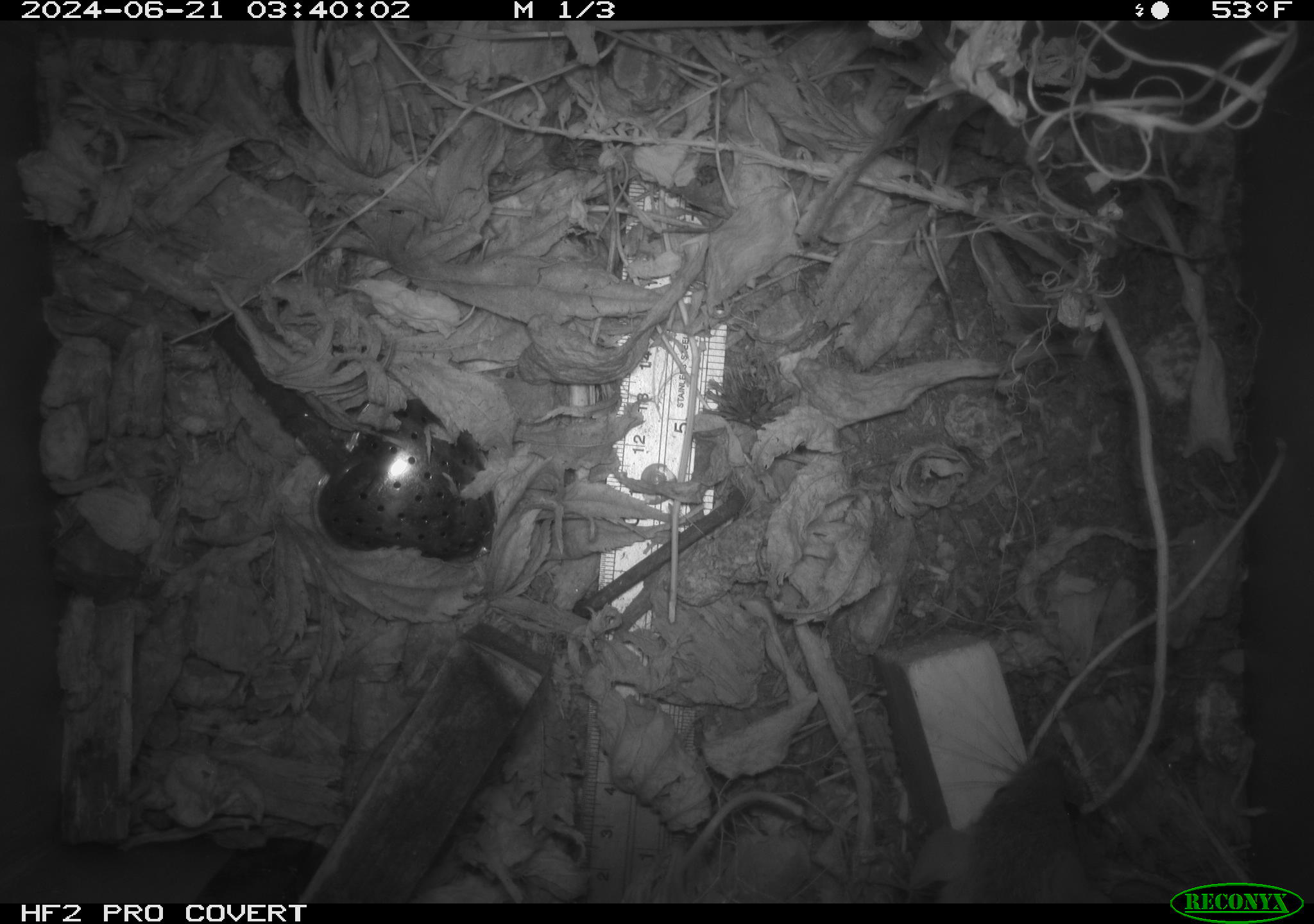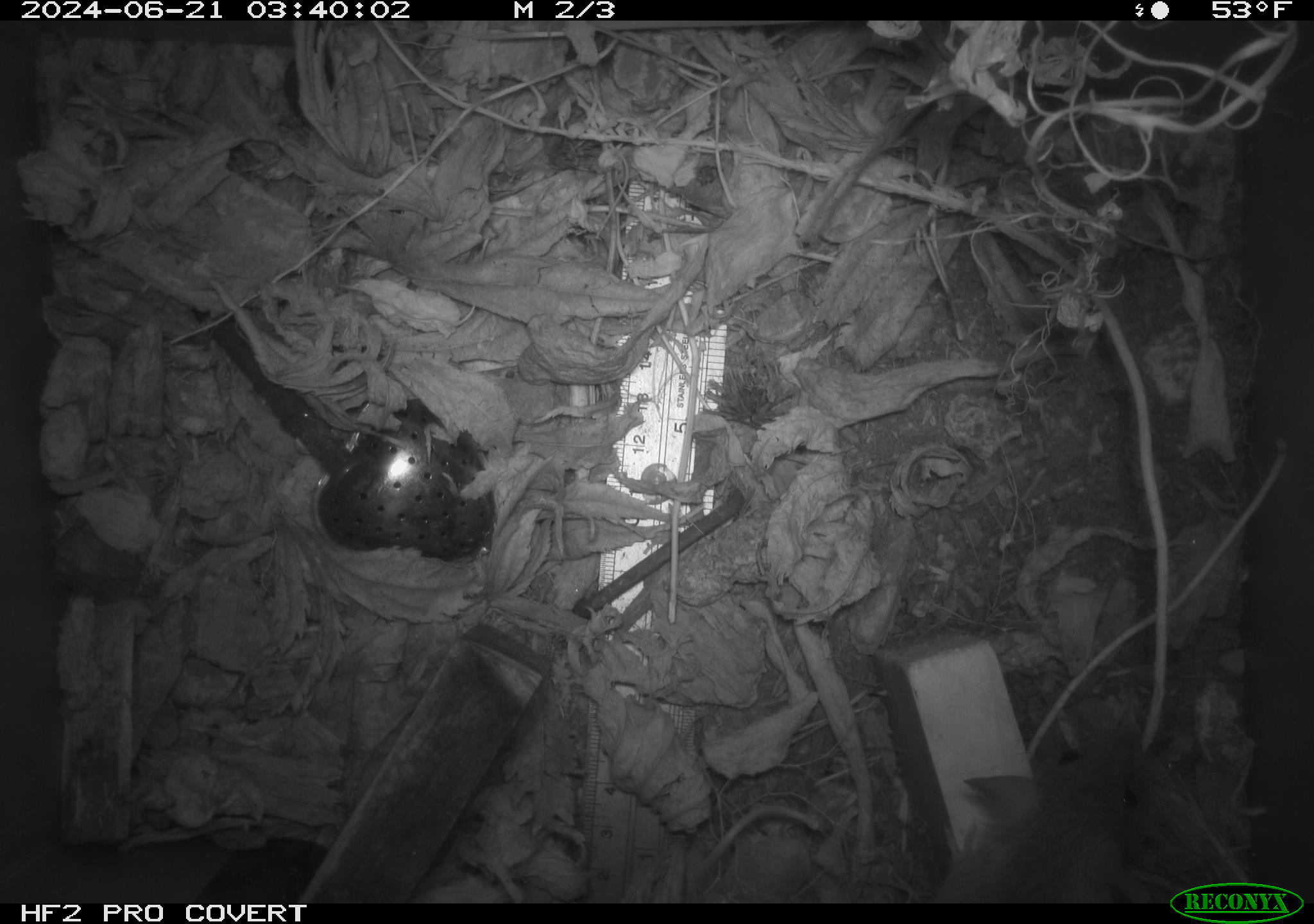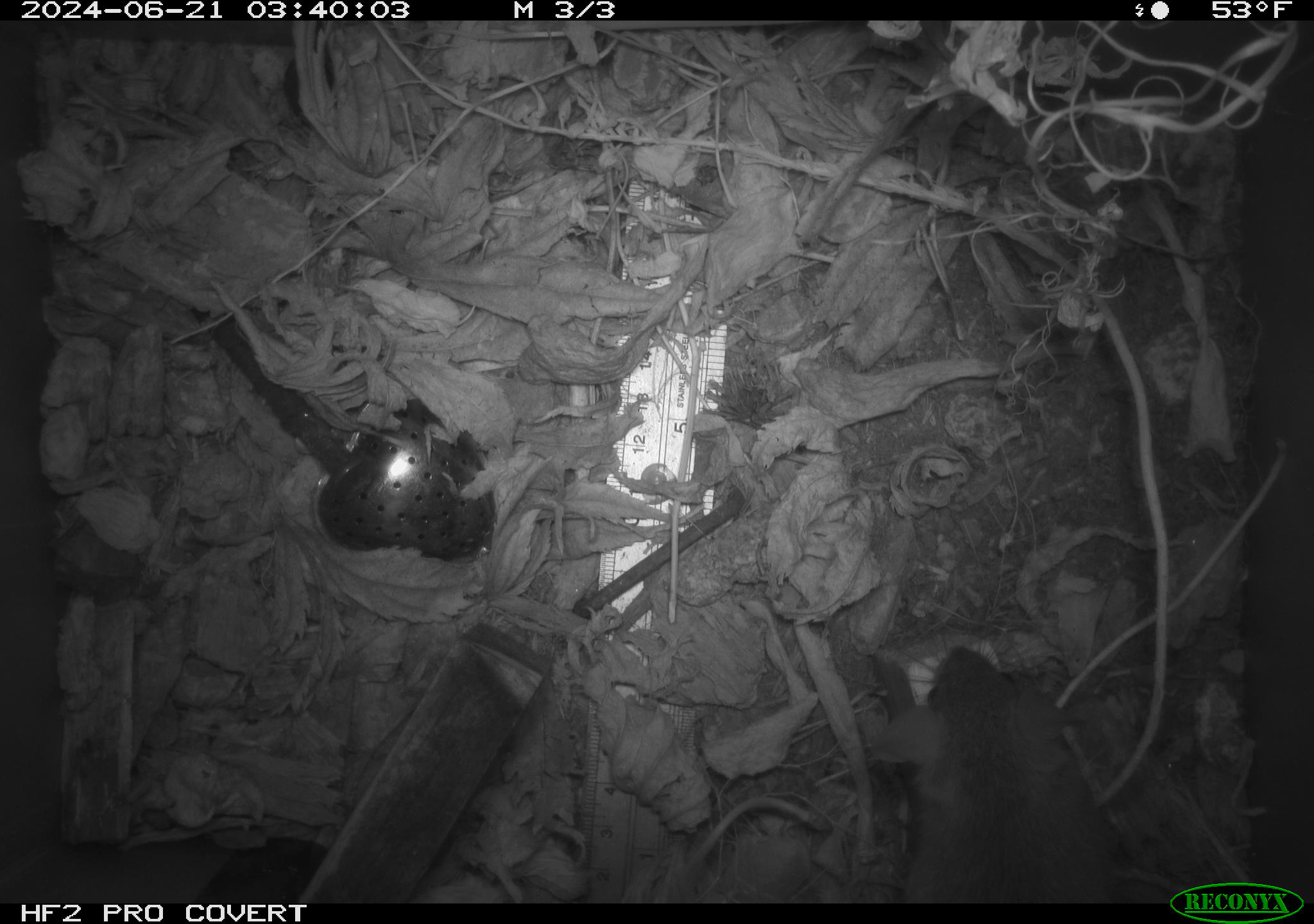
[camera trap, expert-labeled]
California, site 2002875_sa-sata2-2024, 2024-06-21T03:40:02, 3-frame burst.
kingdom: Animalia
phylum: Chordata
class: Mammalia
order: Rodentia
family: Muridae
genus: Rattus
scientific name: Rattus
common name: rat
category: rattus species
Rattus species (rat) (Rattus).